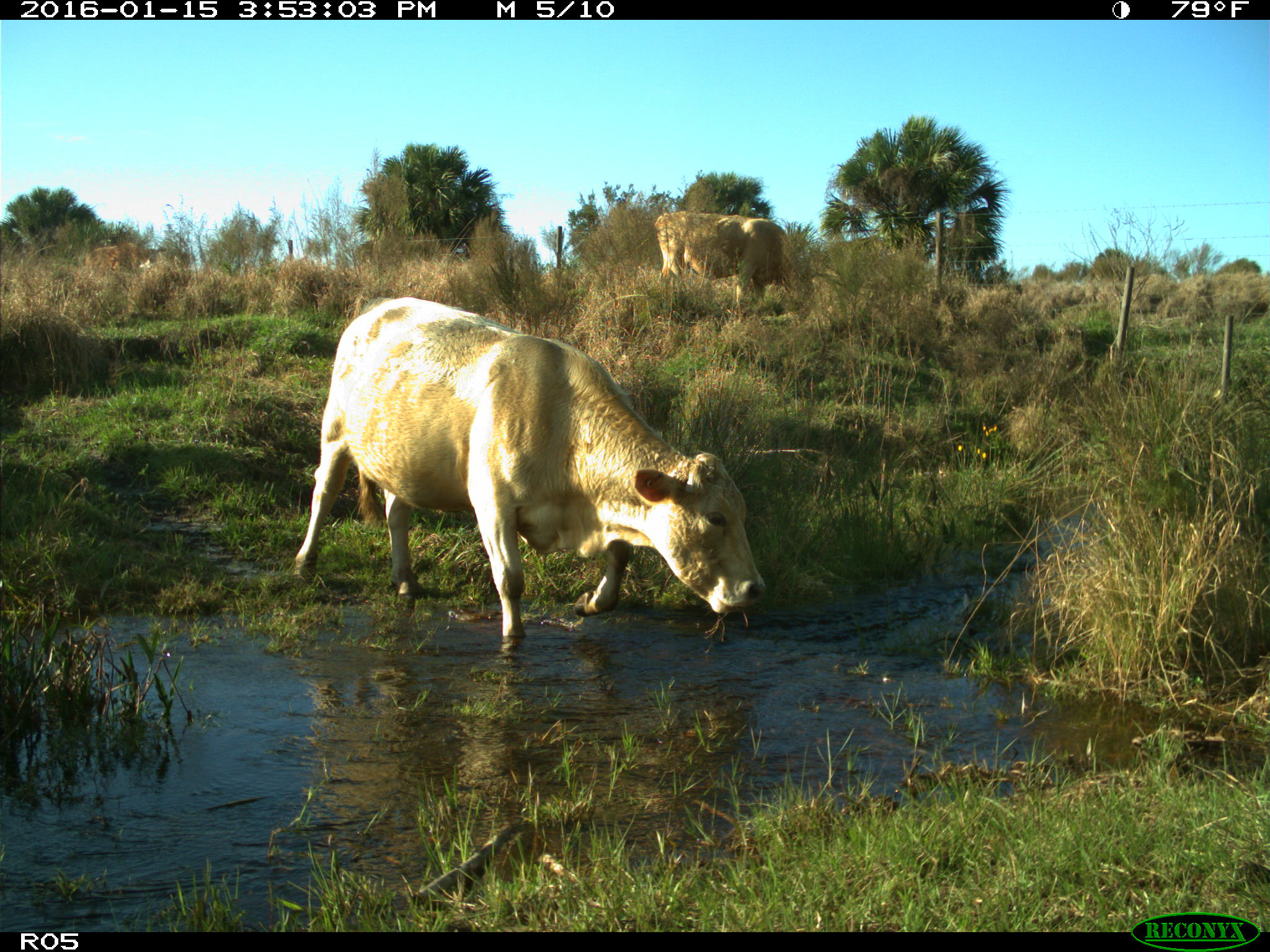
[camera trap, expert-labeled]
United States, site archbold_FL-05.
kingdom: Animalia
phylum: Chordata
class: Mammalia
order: Artiodactyla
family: Bovidae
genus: Bos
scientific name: Bos taurus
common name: domestic cow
Bos taurus (domestic cow).